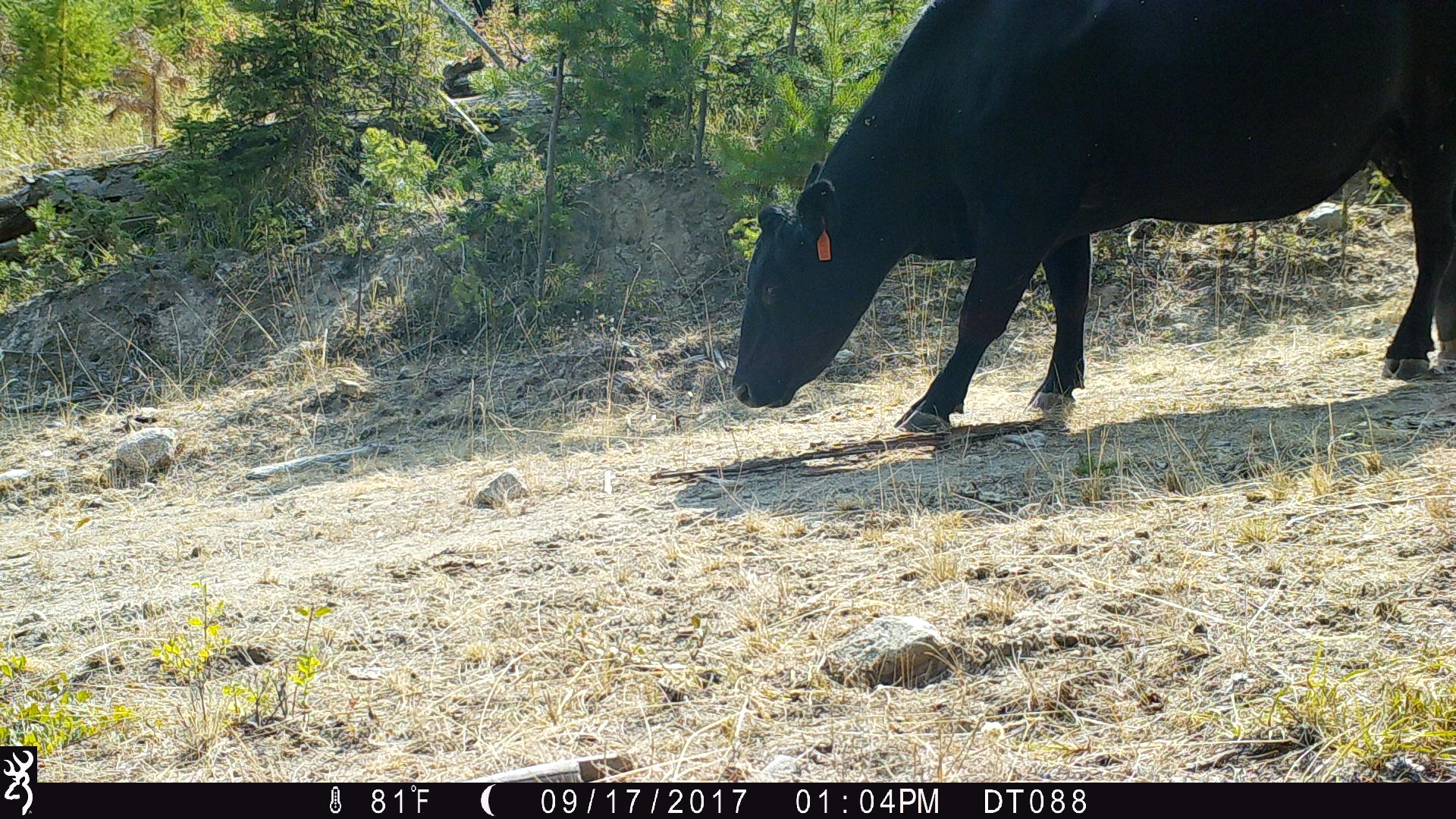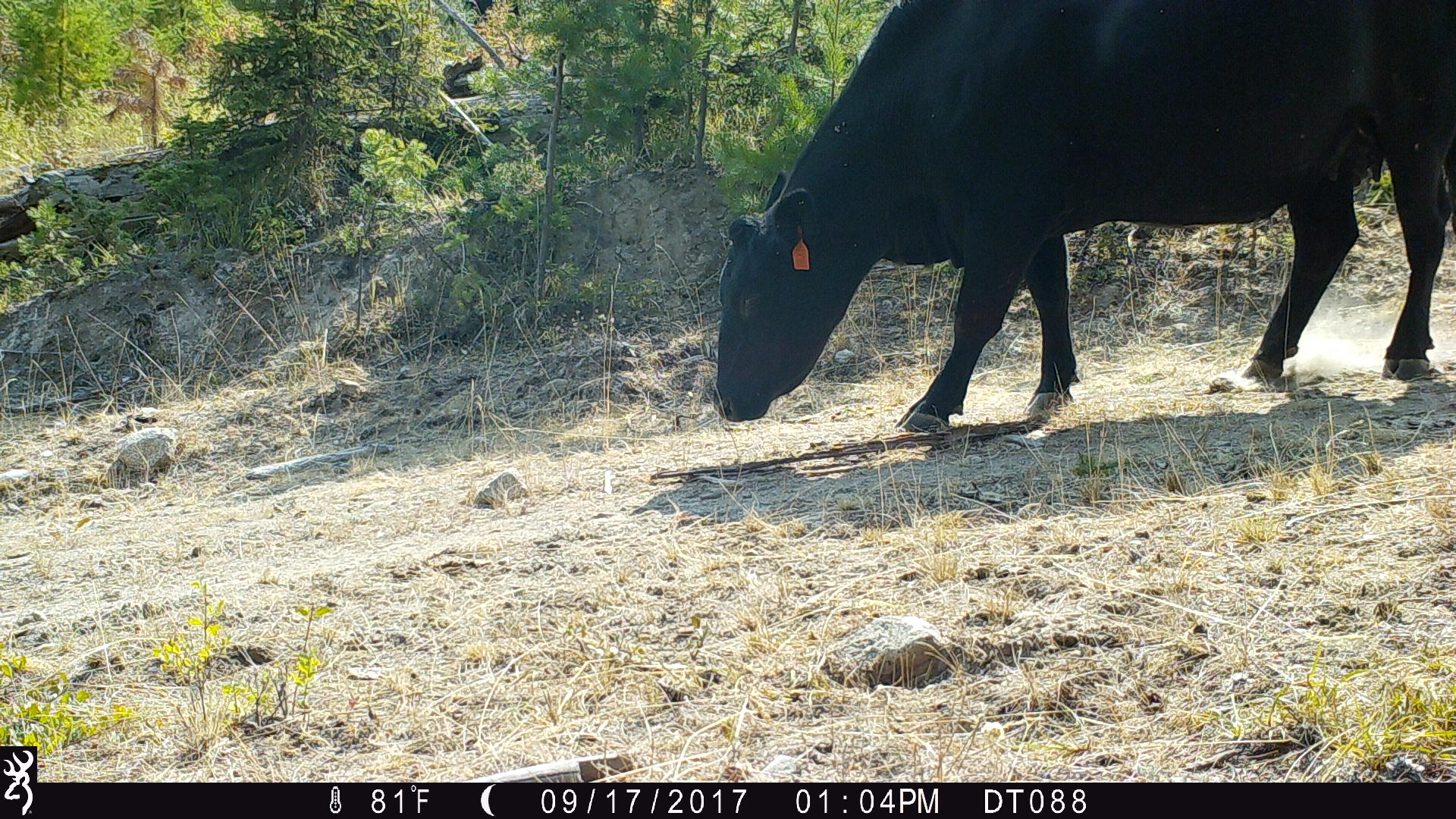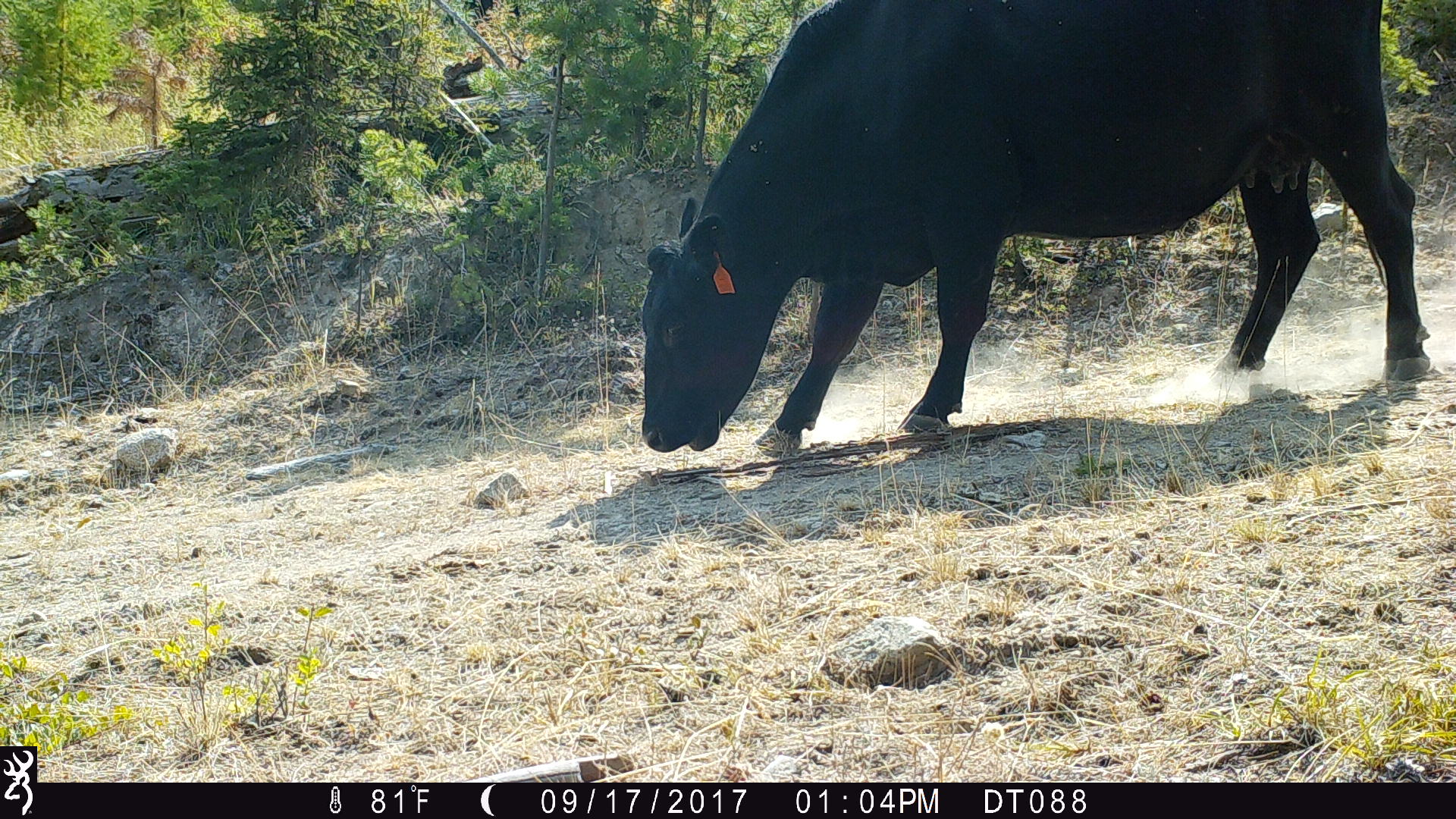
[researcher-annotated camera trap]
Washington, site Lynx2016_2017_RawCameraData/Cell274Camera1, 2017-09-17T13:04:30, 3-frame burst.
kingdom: Animalia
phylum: Chordata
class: Mammalia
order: Artiodactyla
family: Bovidae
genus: Bos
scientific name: Bos taurus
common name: domestic cattle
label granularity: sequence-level